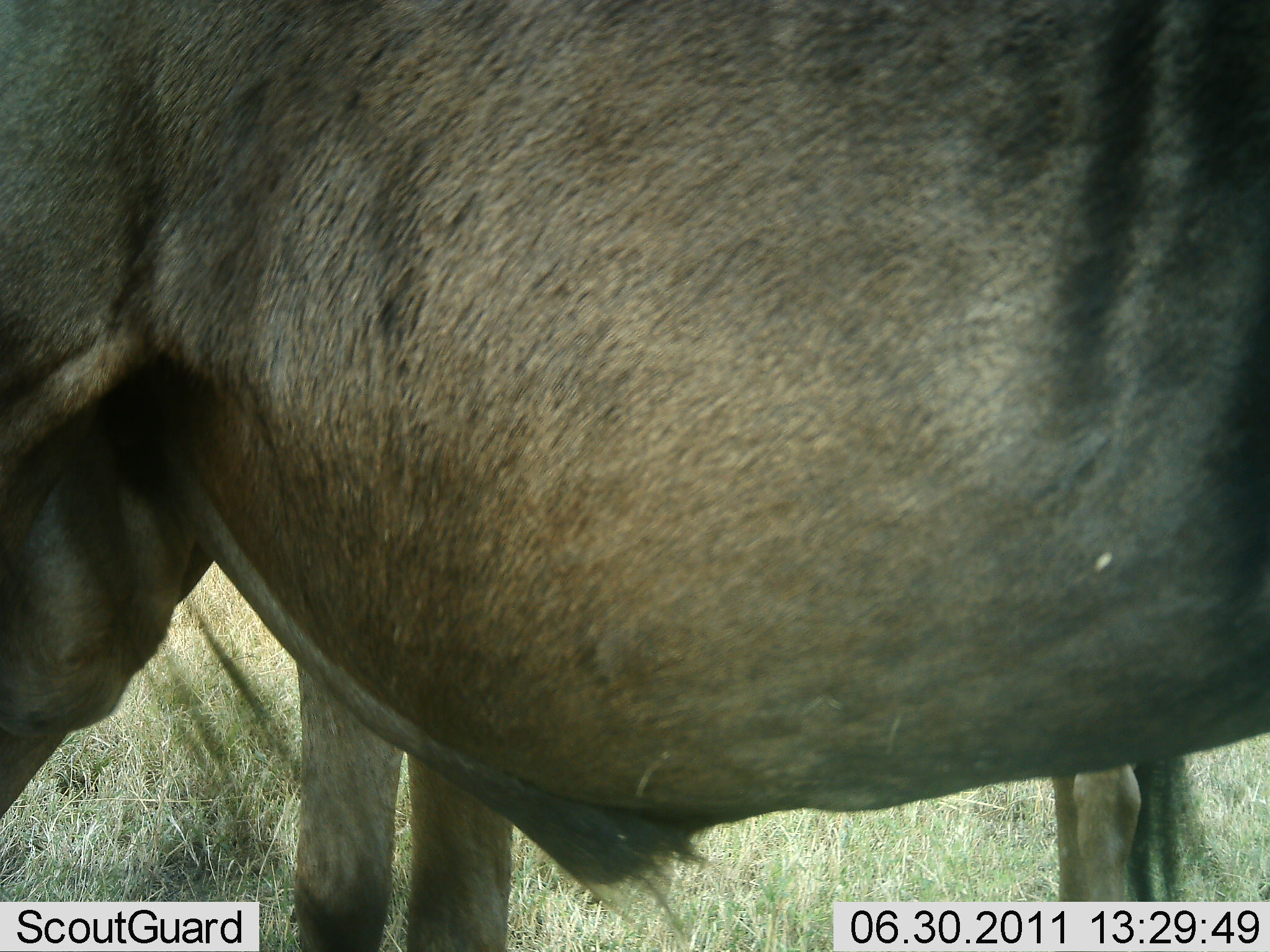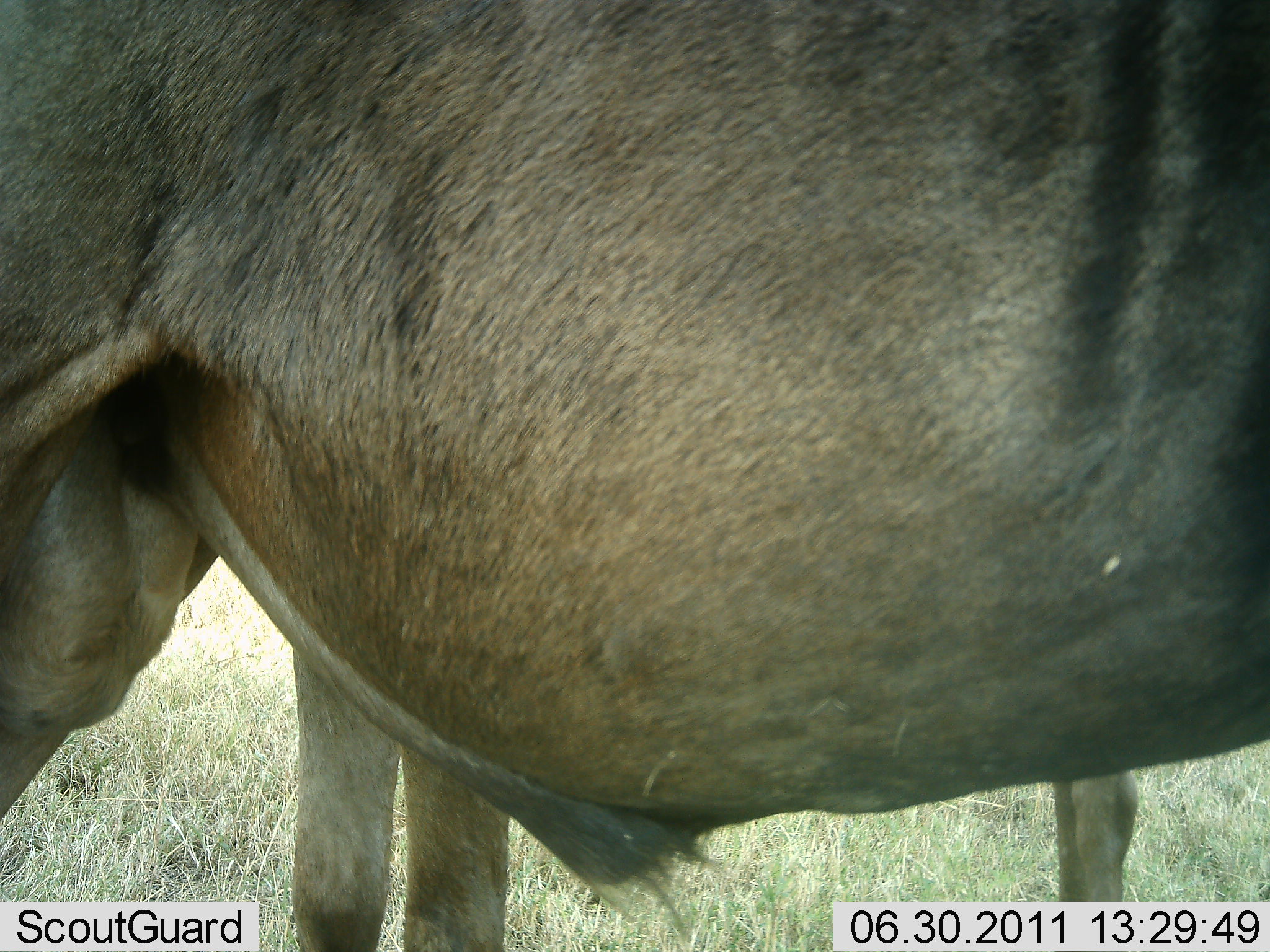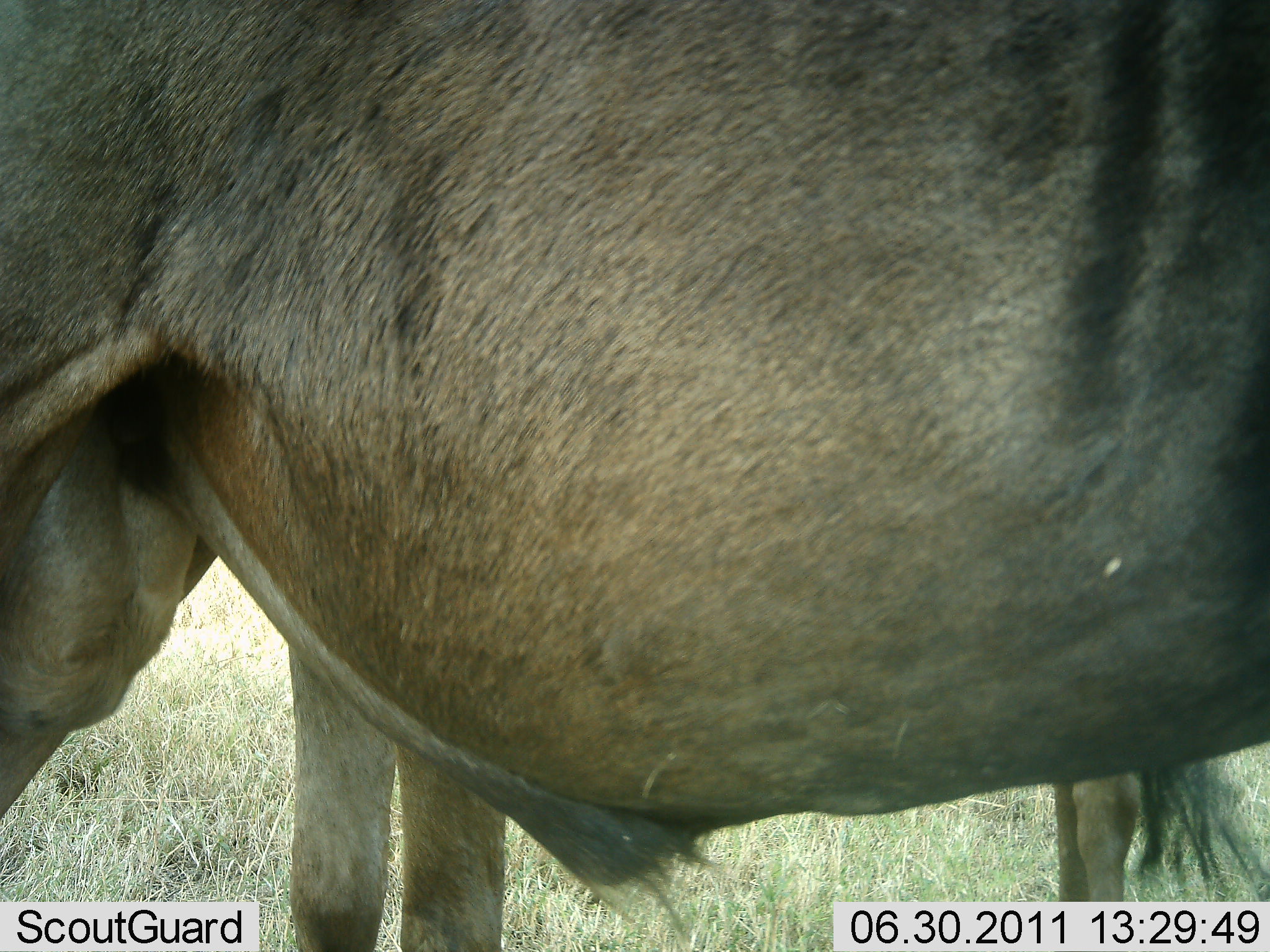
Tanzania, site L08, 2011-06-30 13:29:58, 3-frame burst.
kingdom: Animalia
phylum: Chordata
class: Mammalia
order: Artiodactyla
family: Bovidae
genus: Connochaetes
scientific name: Connochaetes taurinus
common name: blue wildebeest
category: wildebeest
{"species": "wildebeest (blue wildebeest) (Connochaetes taurinus)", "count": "1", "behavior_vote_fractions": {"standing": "100%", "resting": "0%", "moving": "0%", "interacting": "0%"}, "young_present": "9%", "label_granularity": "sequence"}